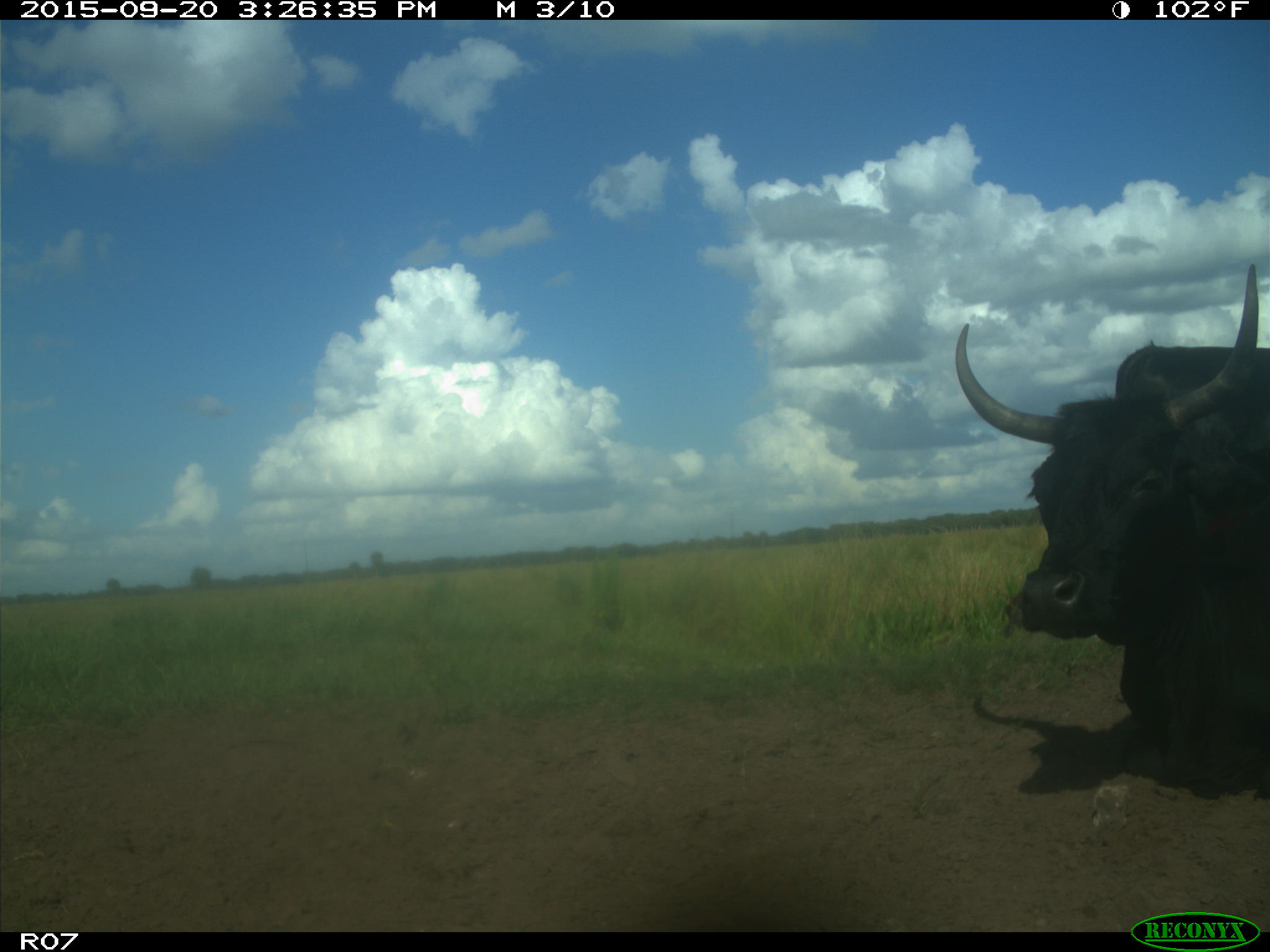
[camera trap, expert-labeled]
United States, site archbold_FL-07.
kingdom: Animalia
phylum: Chordata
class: Mammalia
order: Artiodactyla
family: Bovidae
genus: Bos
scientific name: Bos taurus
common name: domestic cow